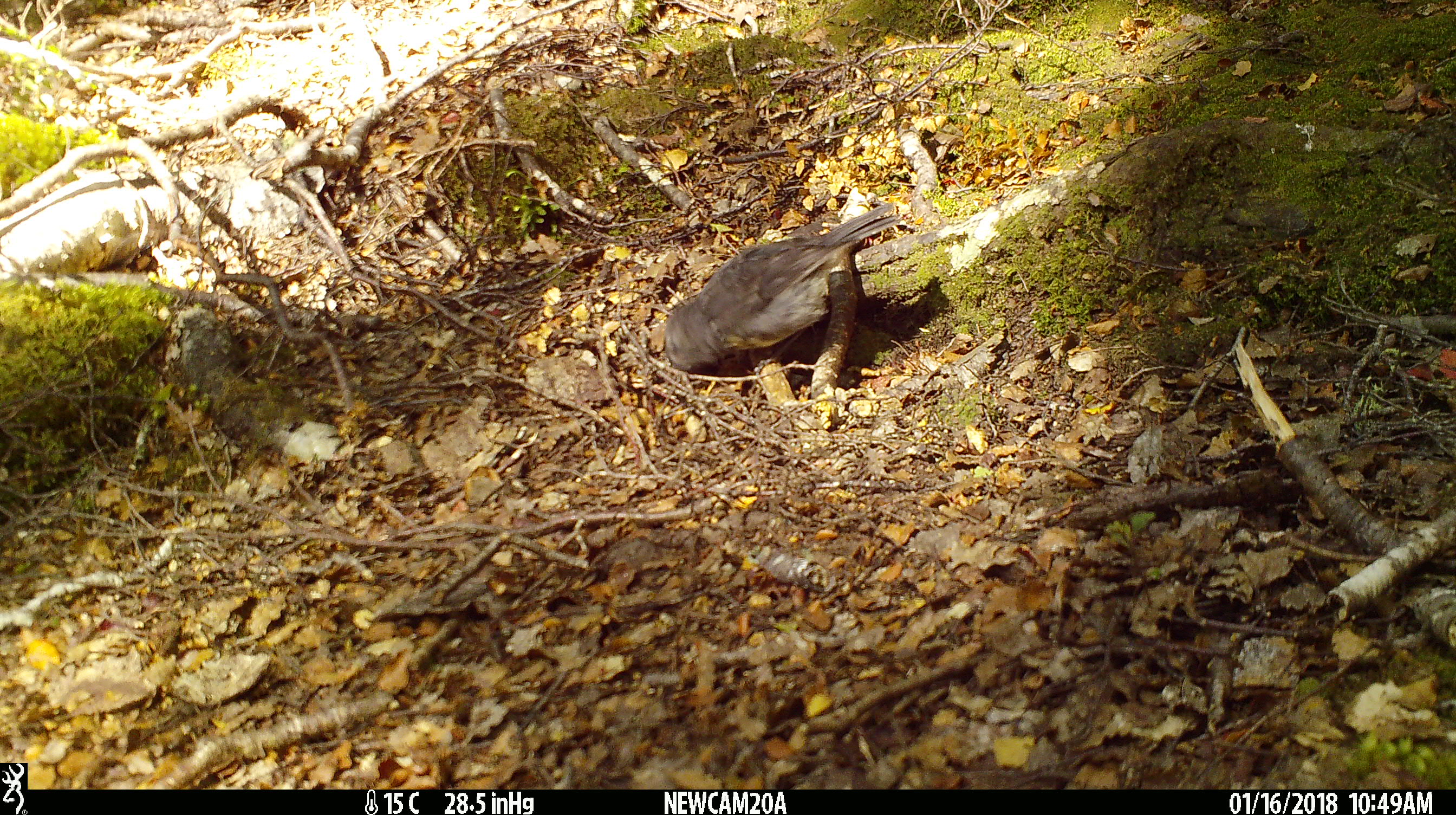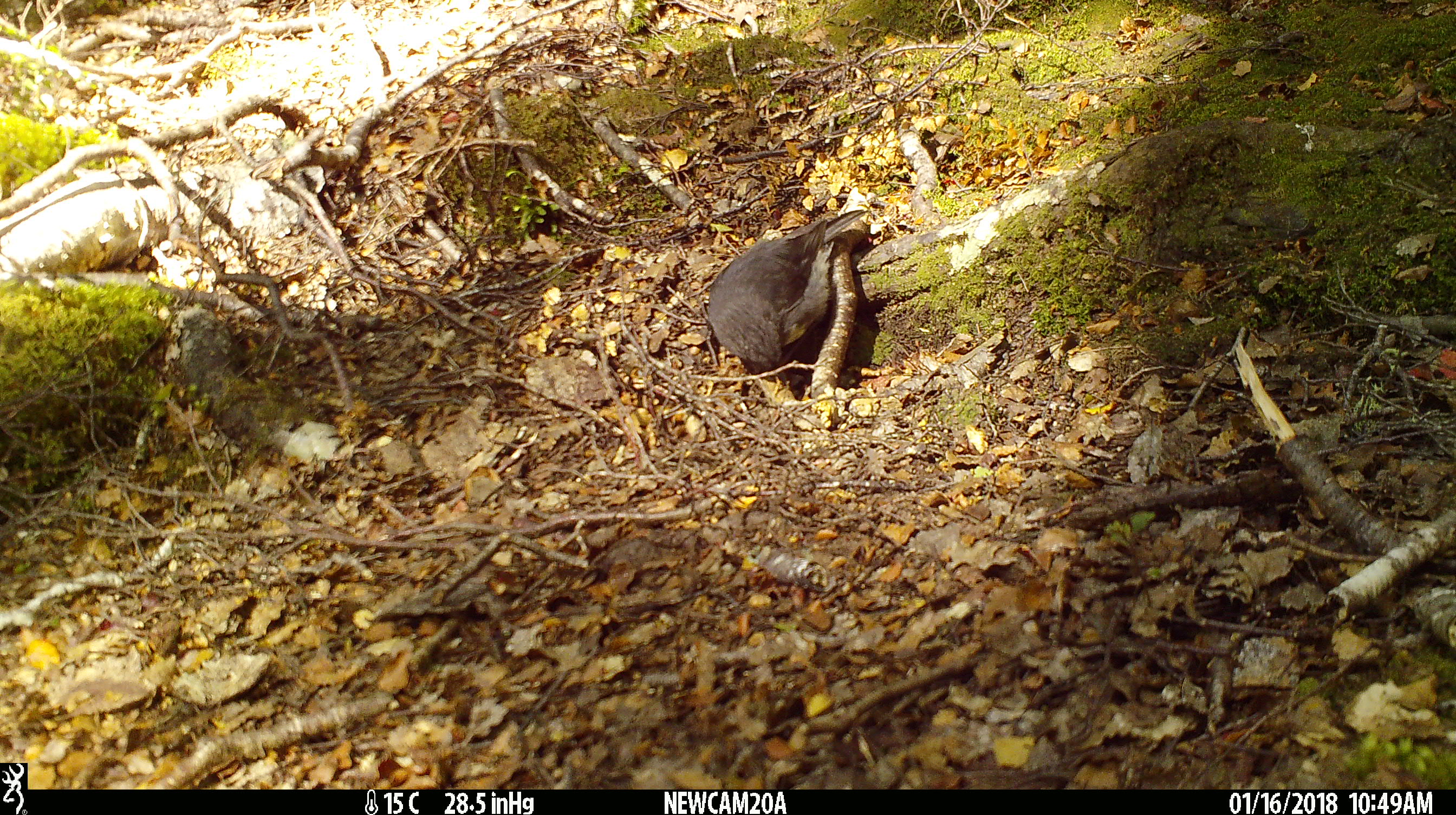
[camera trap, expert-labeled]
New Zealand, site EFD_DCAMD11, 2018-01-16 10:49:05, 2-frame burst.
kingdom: Animalia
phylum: Chordata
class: Aves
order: Passeriformes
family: Petroicidae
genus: Petroica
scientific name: Petroica australis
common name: new zealand robin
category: robin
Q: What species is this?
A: Robin (new zealand robin) (Petroica australis).